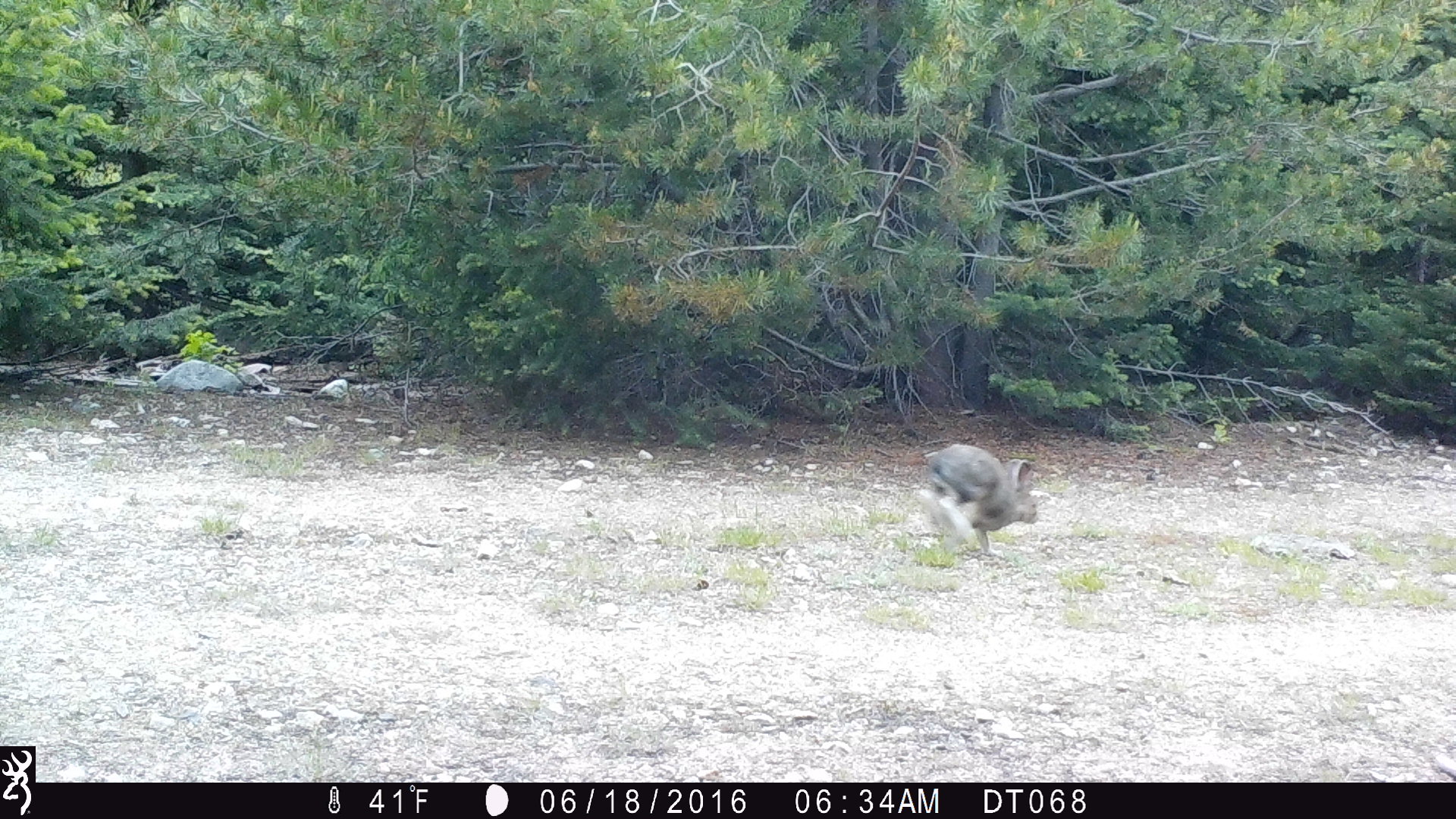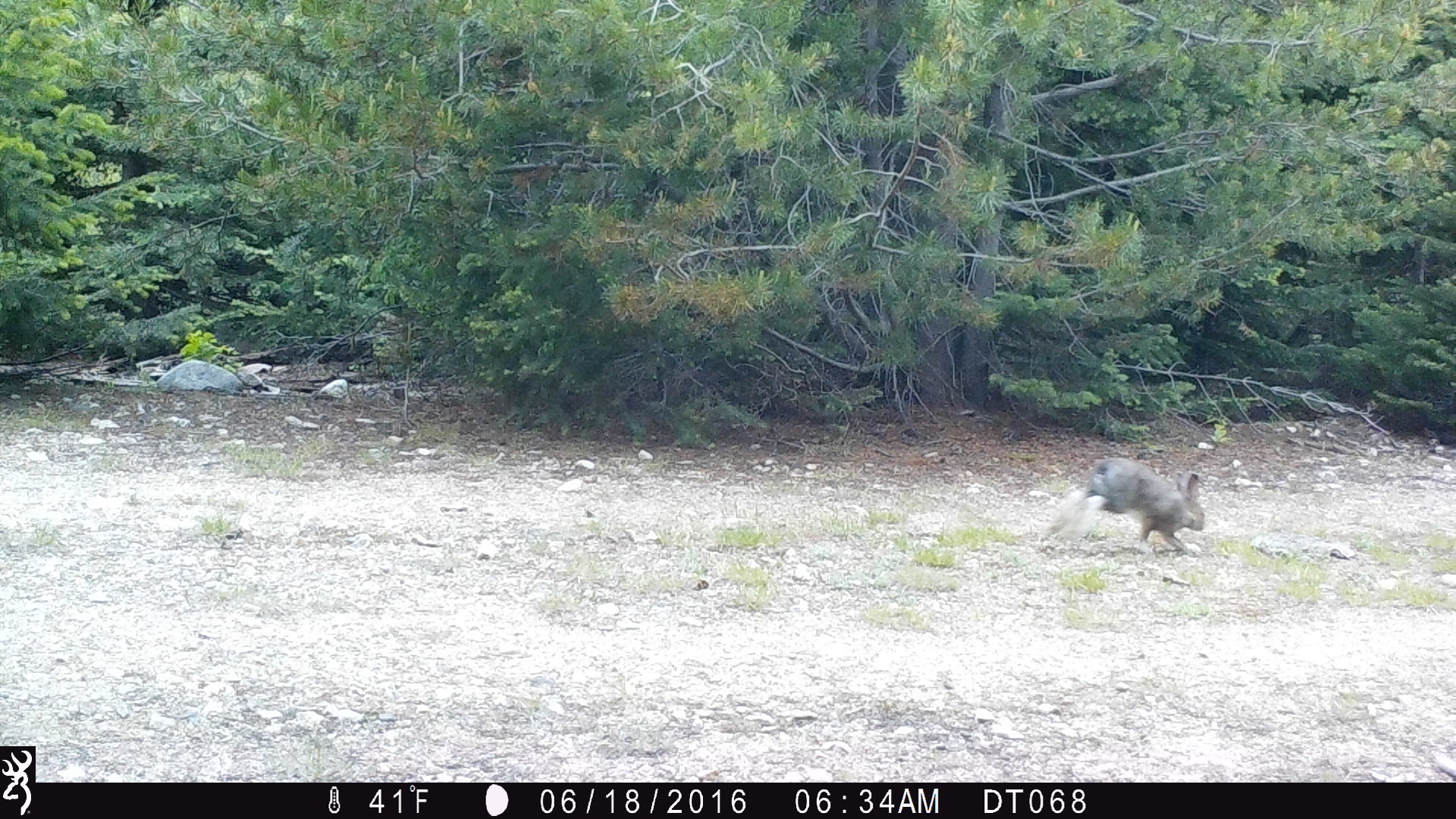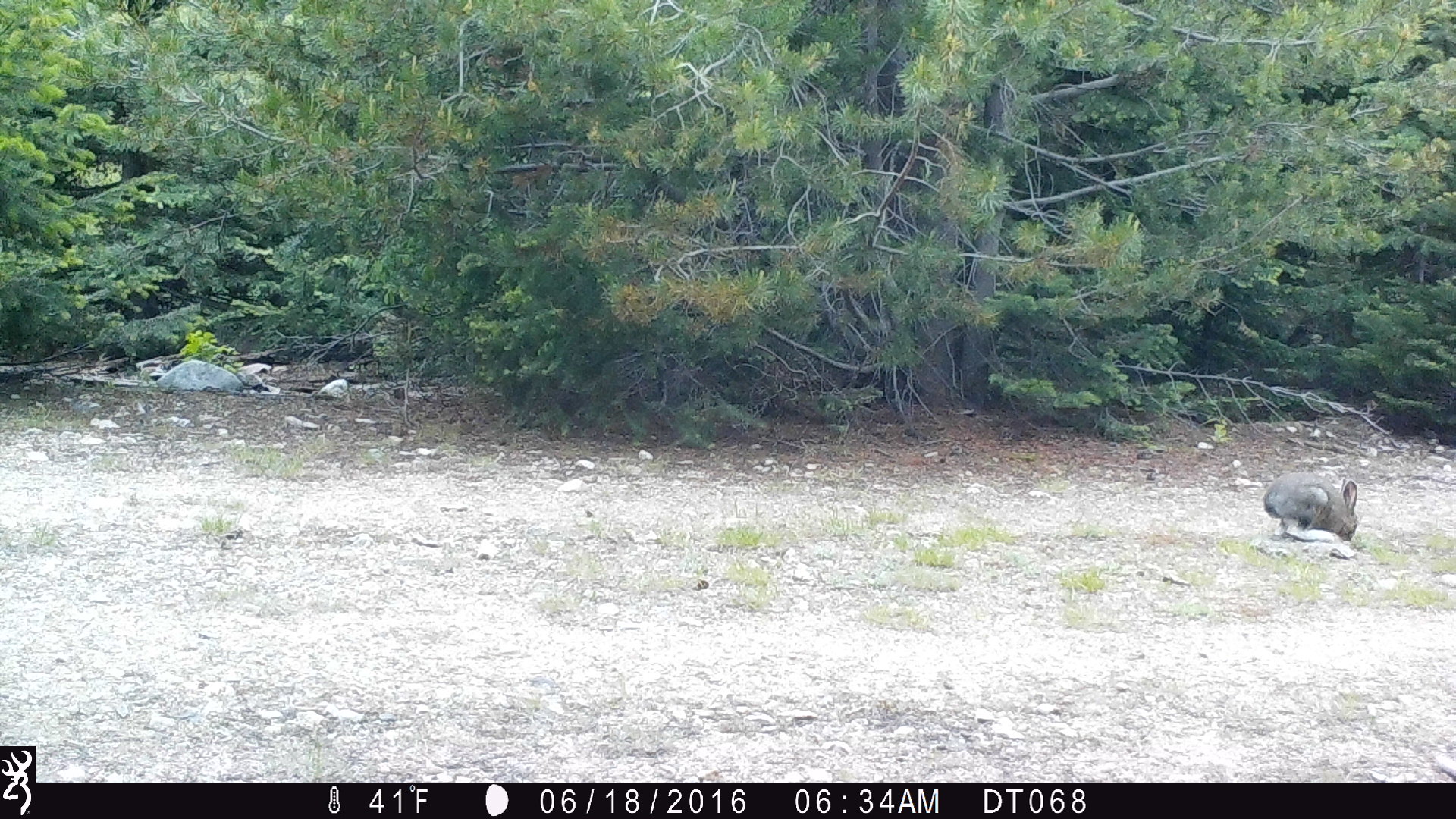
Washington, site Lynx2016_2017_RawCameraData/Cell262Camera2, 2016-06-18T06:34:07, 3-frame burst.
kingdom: Animalia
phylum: Chordata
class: Mammalia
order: Lagomorpha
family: Leporidae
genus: Lepus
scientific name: Lepus americanus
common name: snowshoe hare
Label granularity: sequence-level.